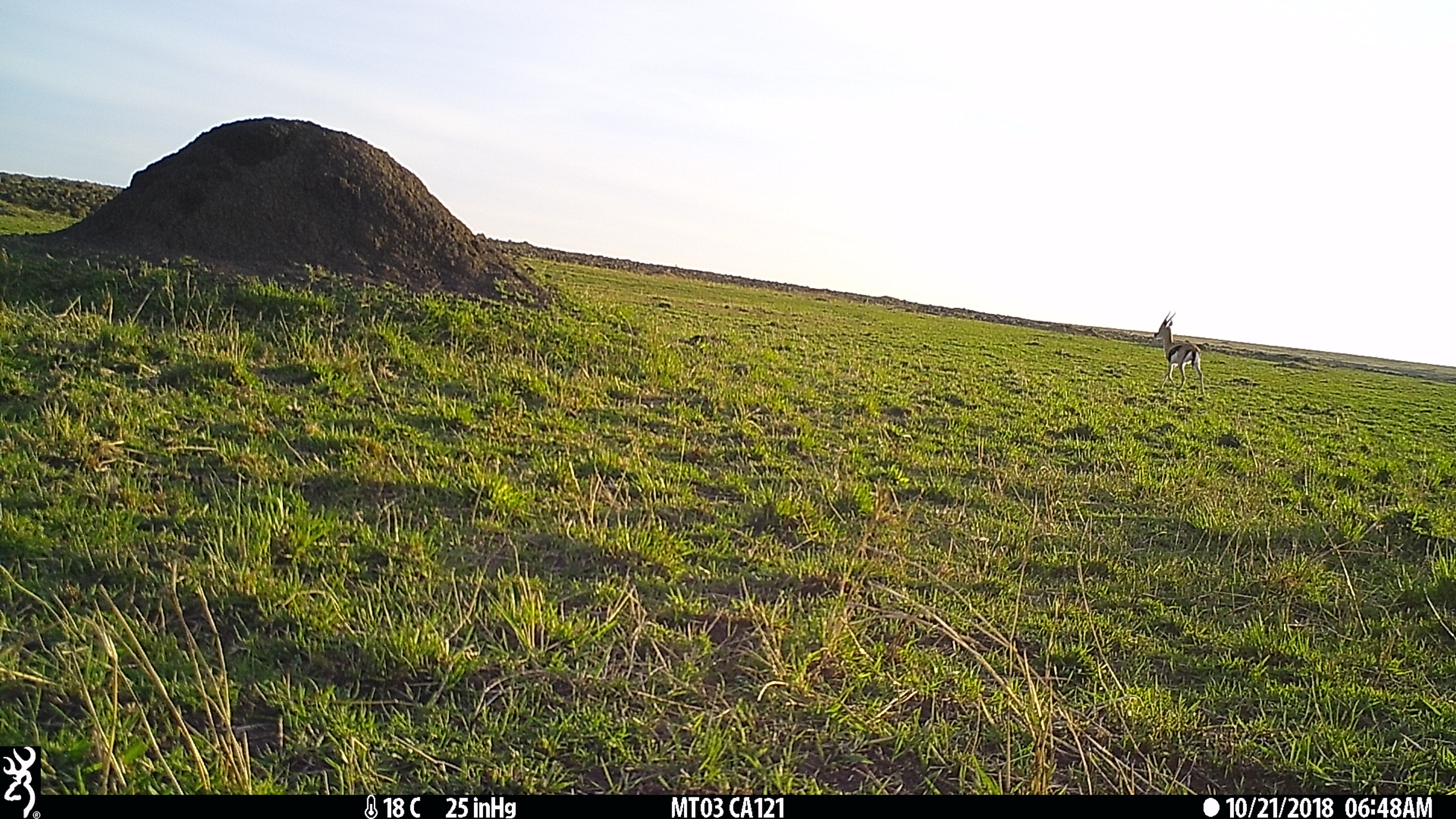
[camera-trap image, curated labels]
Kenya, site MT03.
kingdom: Animalia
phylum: Chordata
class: Mammalia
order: Artiodactyla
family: Bovidae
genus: Eudorcas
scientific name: Eudorcas thomsonii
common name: thomon's gazelle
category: gazelle thomsons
Gazelle thomsons (thomon's gazelle) (Eudorcas thomsonii).